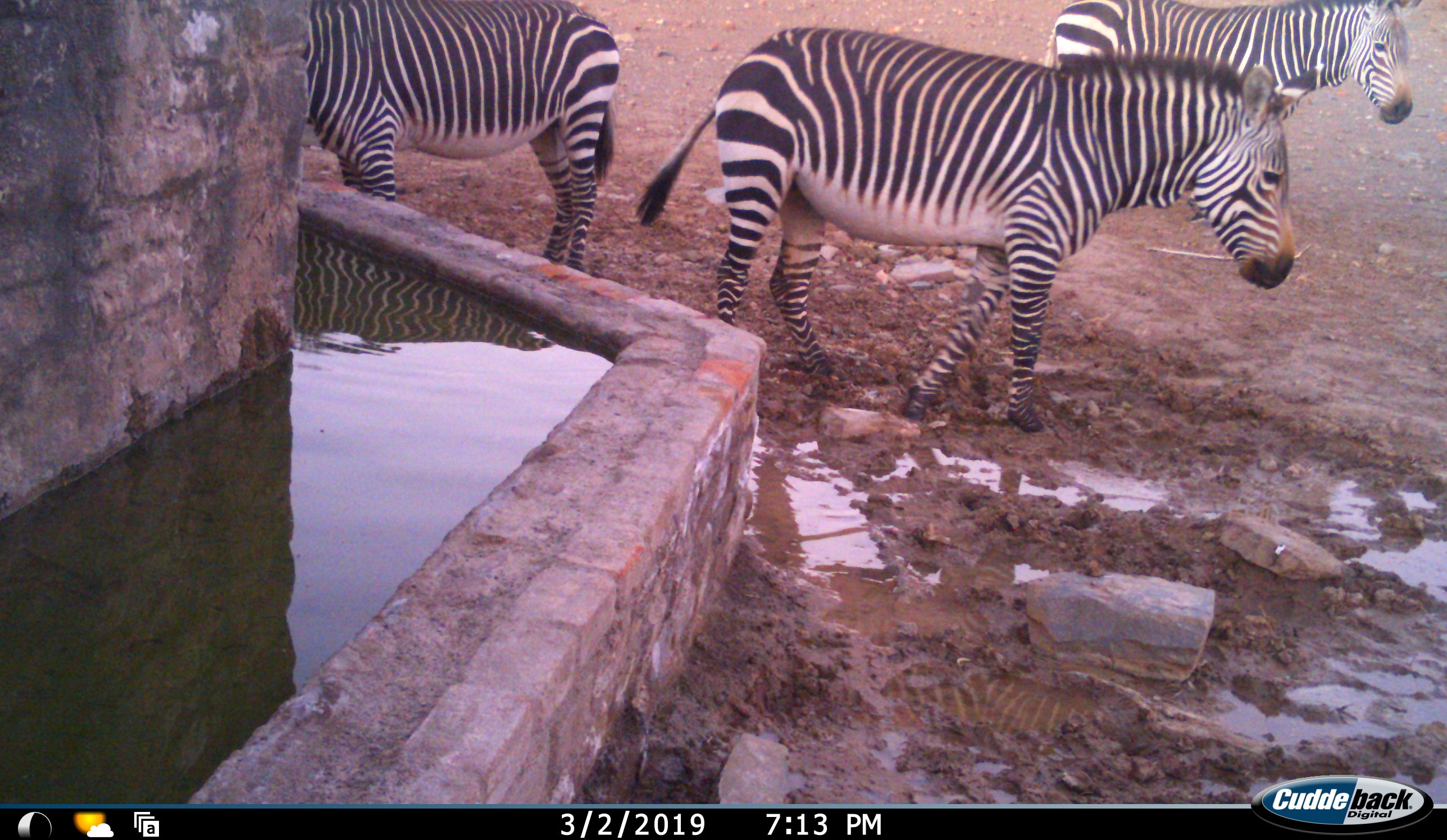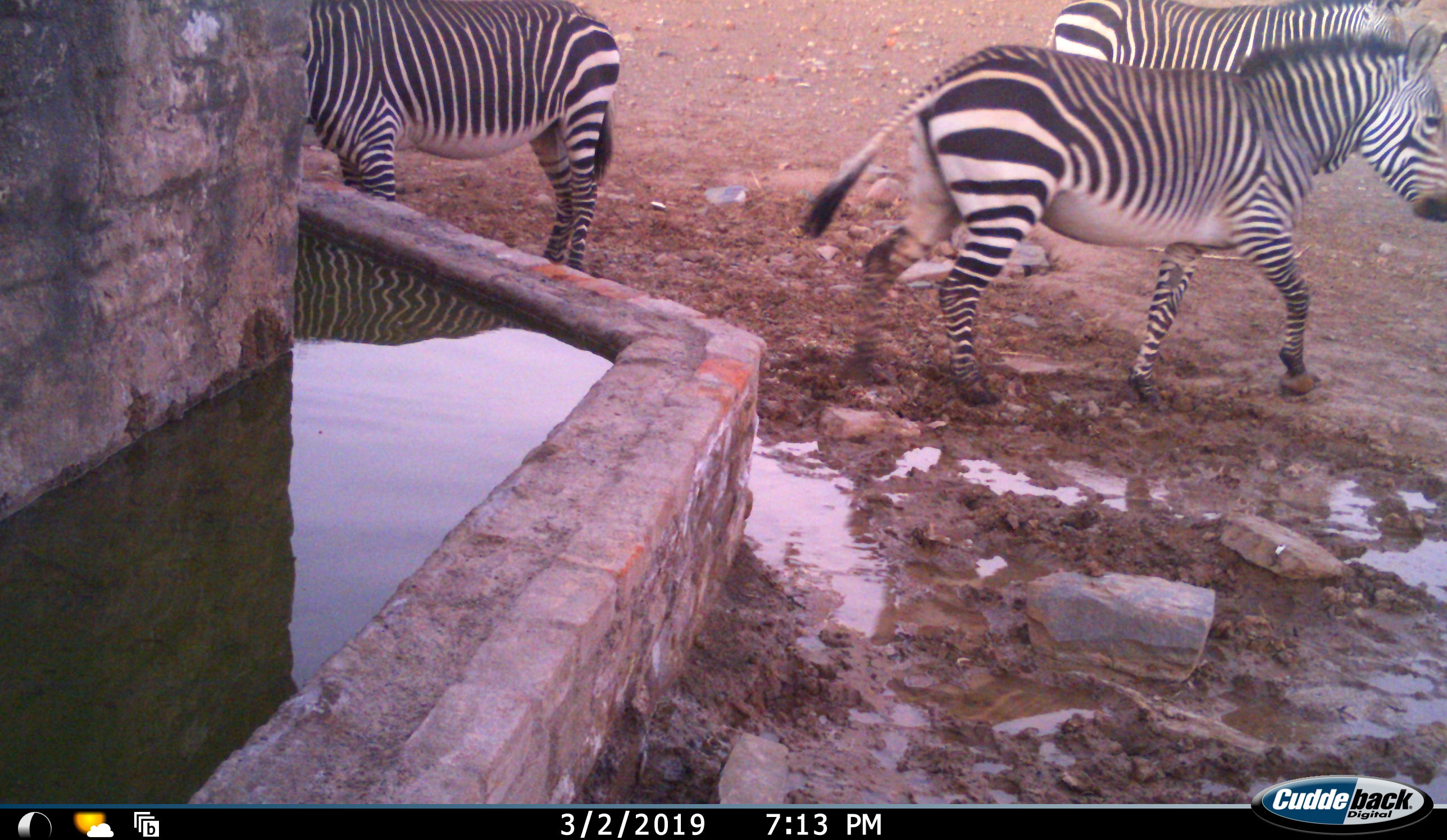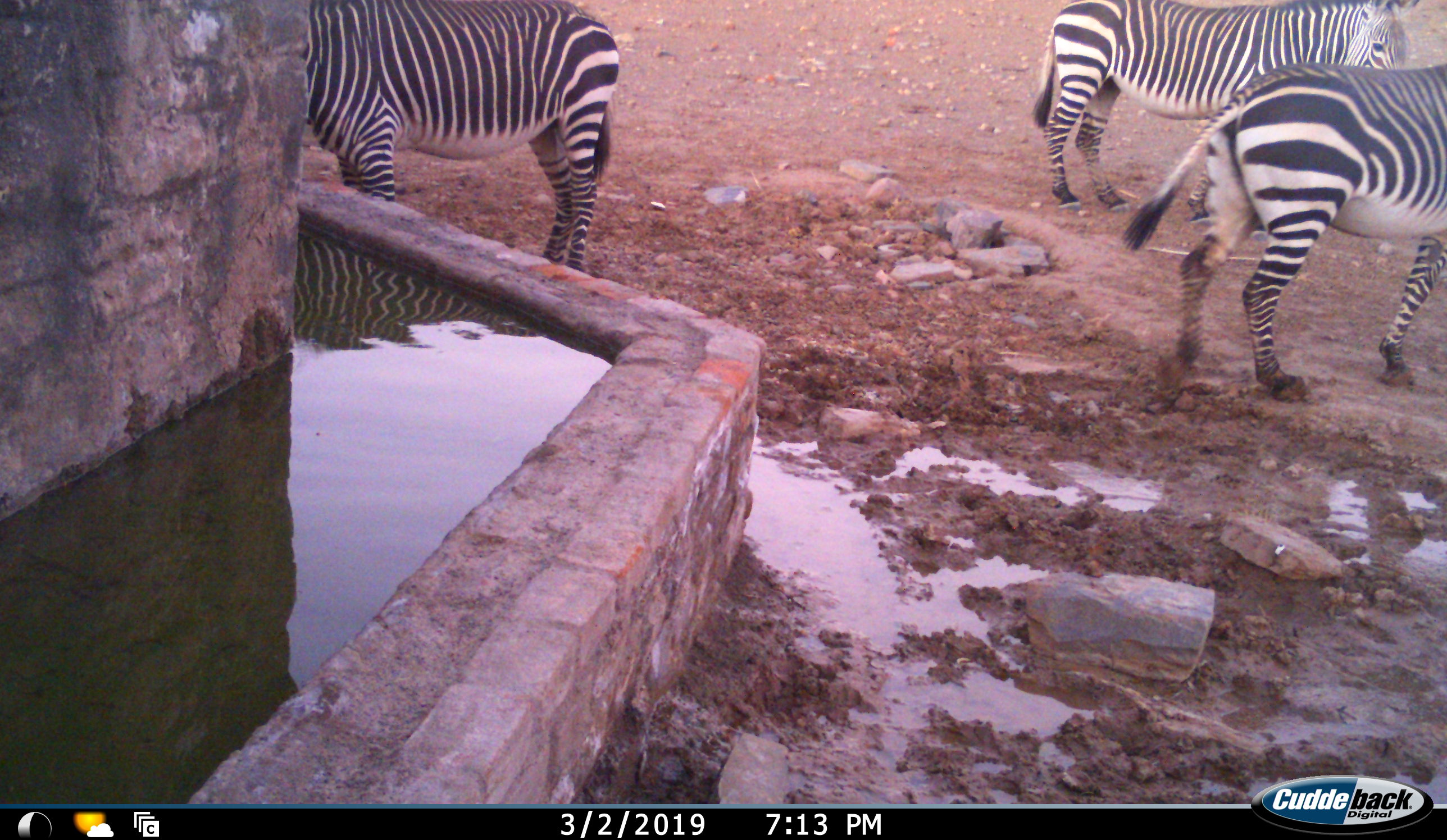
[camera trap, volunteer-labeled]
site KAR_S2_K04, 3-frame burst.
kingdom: Animalia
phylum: Chordata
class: Mammalia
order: Perissodactyla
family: Equidae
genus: Equus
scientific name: Equus zebra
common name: mountain zebra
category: zebramountain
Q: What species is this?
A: Zebramountain (mountain zebra) (Equus zebra).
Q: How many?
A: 3.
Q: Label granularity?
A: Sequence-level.